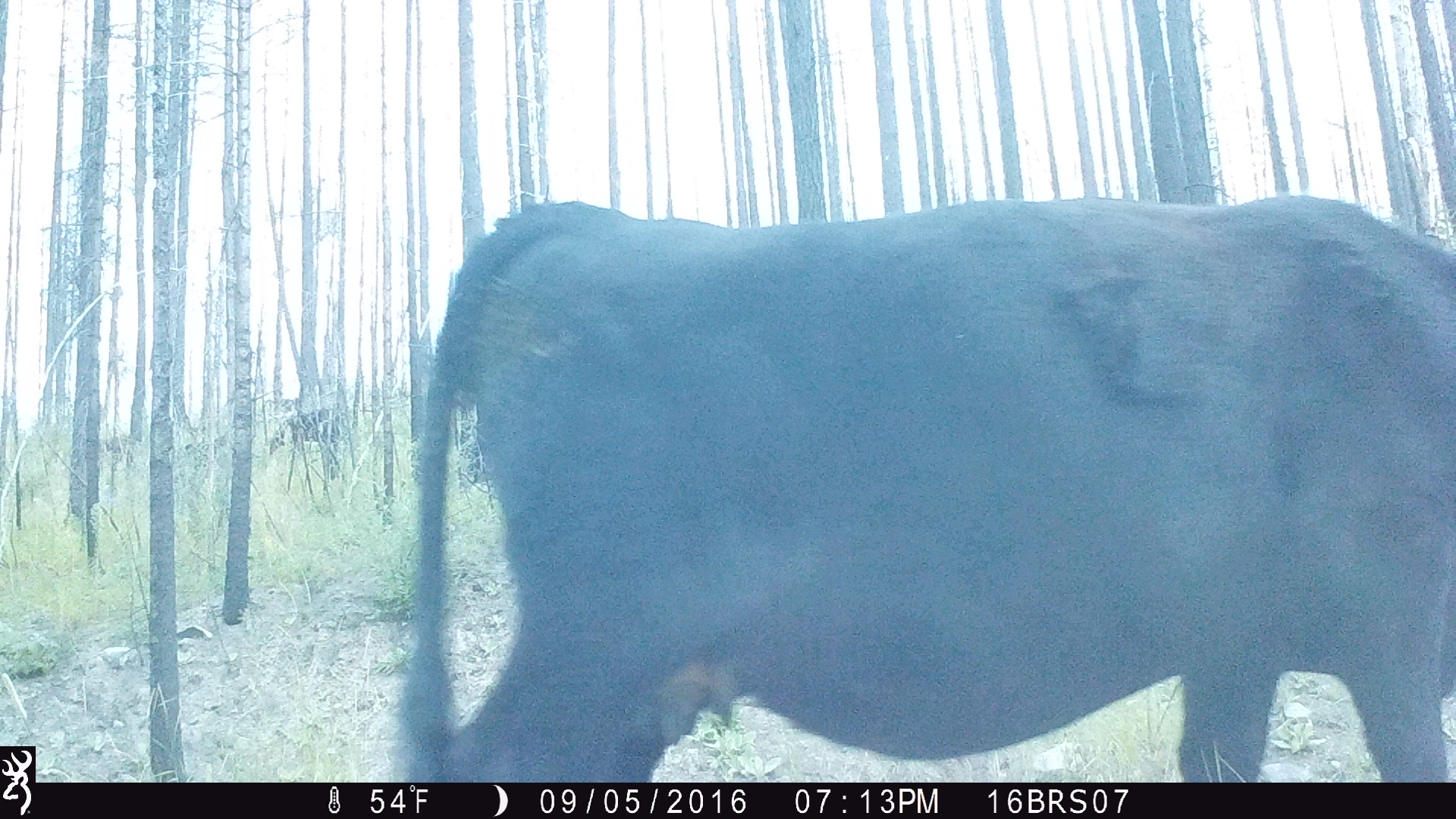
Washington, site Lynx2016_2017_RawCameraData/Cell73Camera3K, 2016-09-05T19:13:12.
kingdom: Animalia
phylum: Chordata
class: Mammalia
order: Artiodactyla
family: Bovidae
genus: Bos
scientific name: Bos taurus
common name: domestic cattle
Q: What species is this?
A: Domestic cattle (Bos taurus).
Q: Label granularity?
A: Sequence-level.